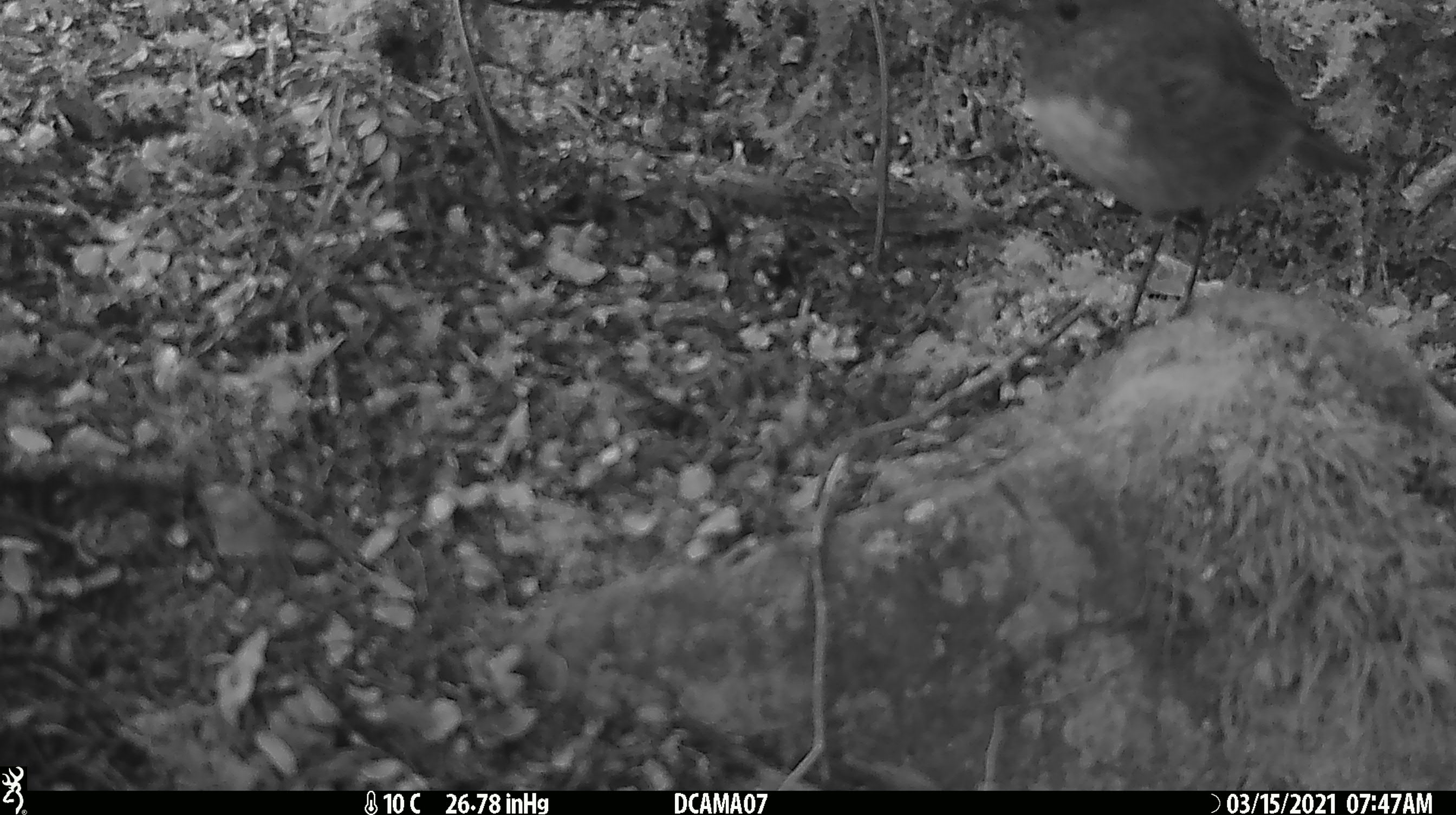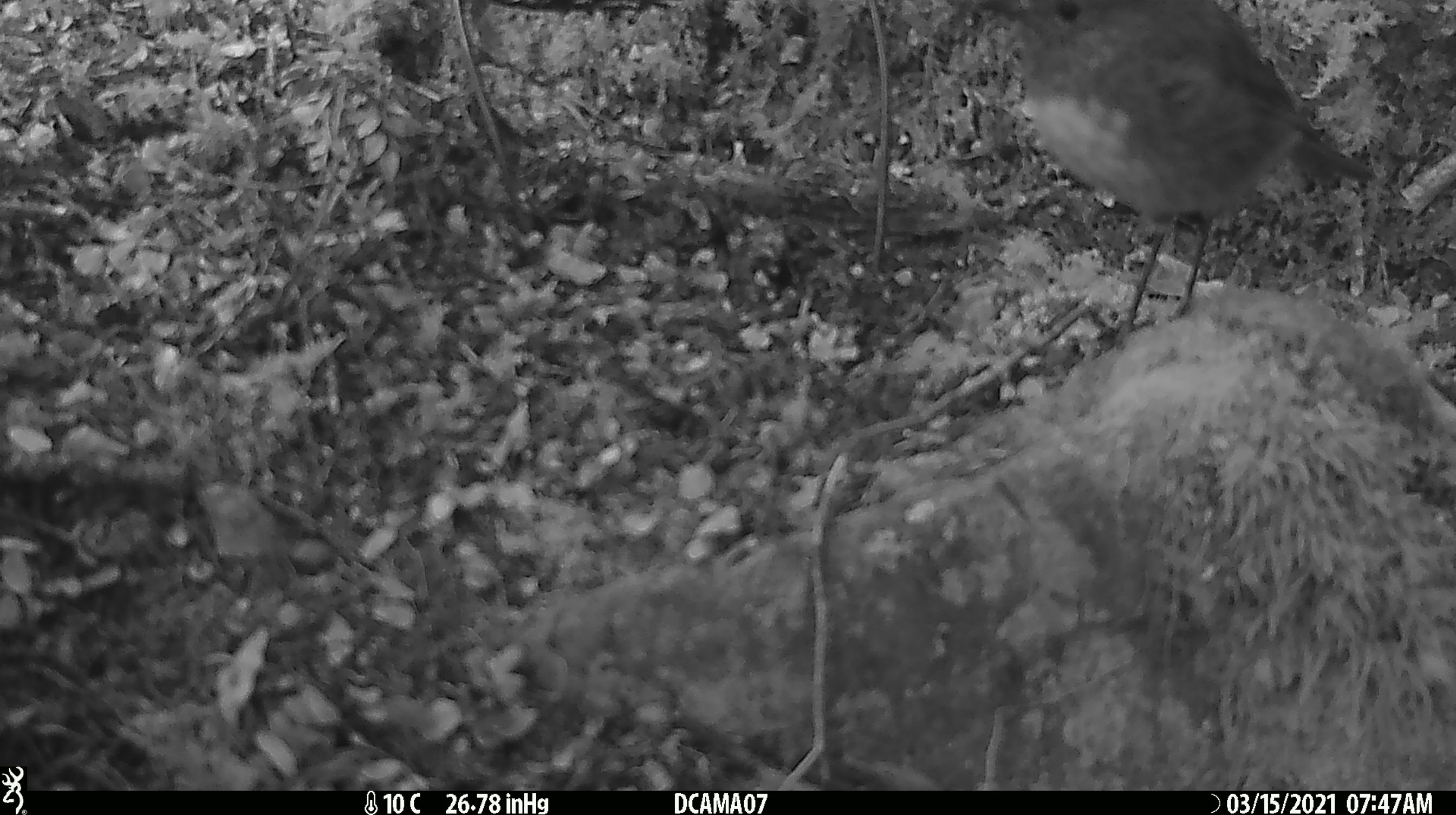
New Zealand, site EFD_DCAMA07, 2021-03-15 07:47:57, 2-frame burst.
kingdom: Animalia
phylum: Chordata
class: Aves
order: Passeriformes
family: Petroicidae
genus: Petroica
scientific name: Petroica australis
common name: new zealand robin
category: robin